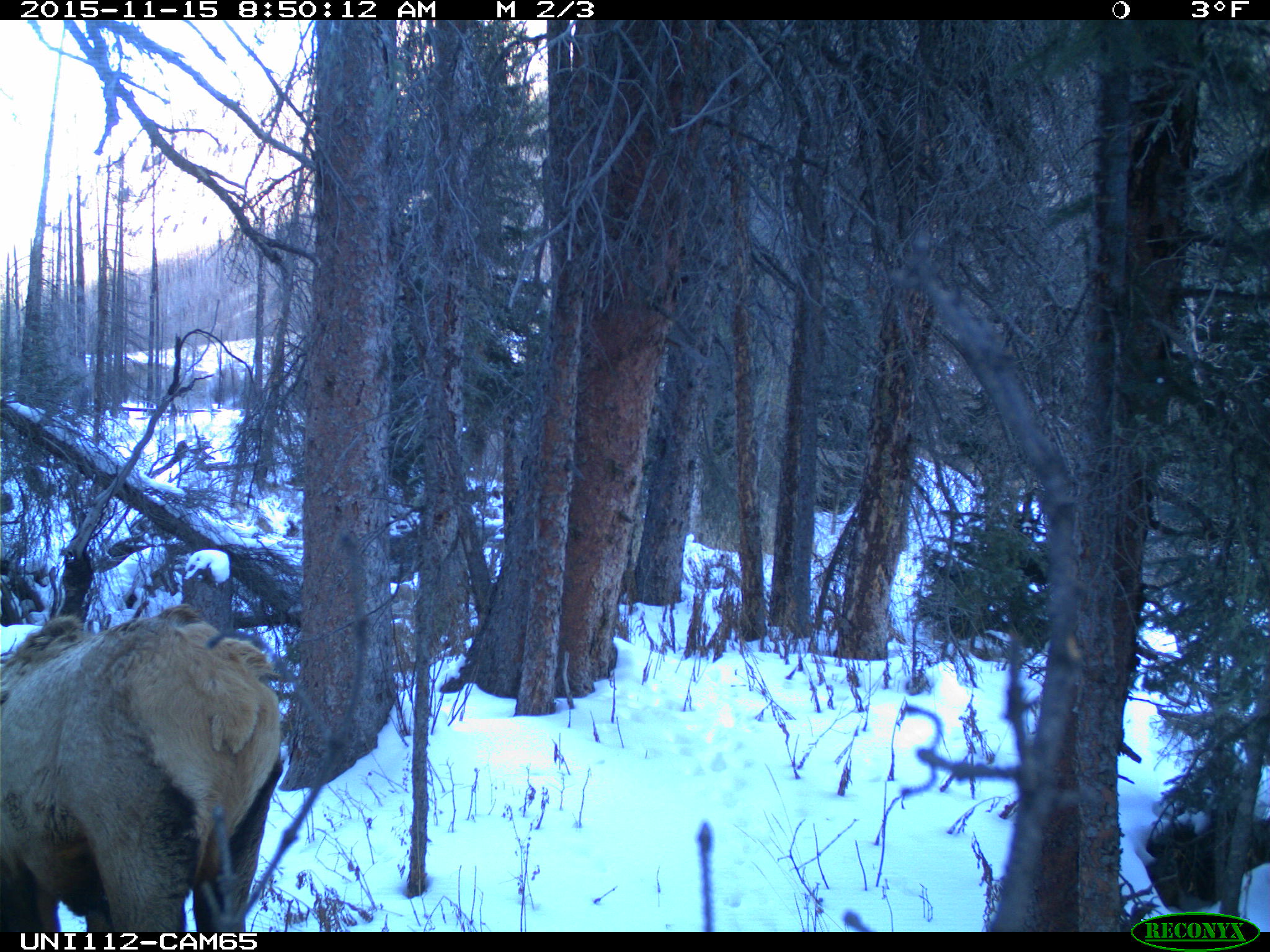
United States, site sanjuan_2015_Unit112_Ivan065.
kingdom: Animalia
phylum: Chordata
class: Mammalia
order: Artiodactyla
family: Cervidae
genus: Cervus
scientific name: Cervus elaphus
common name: red deer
Cervus elaphus (red deer).